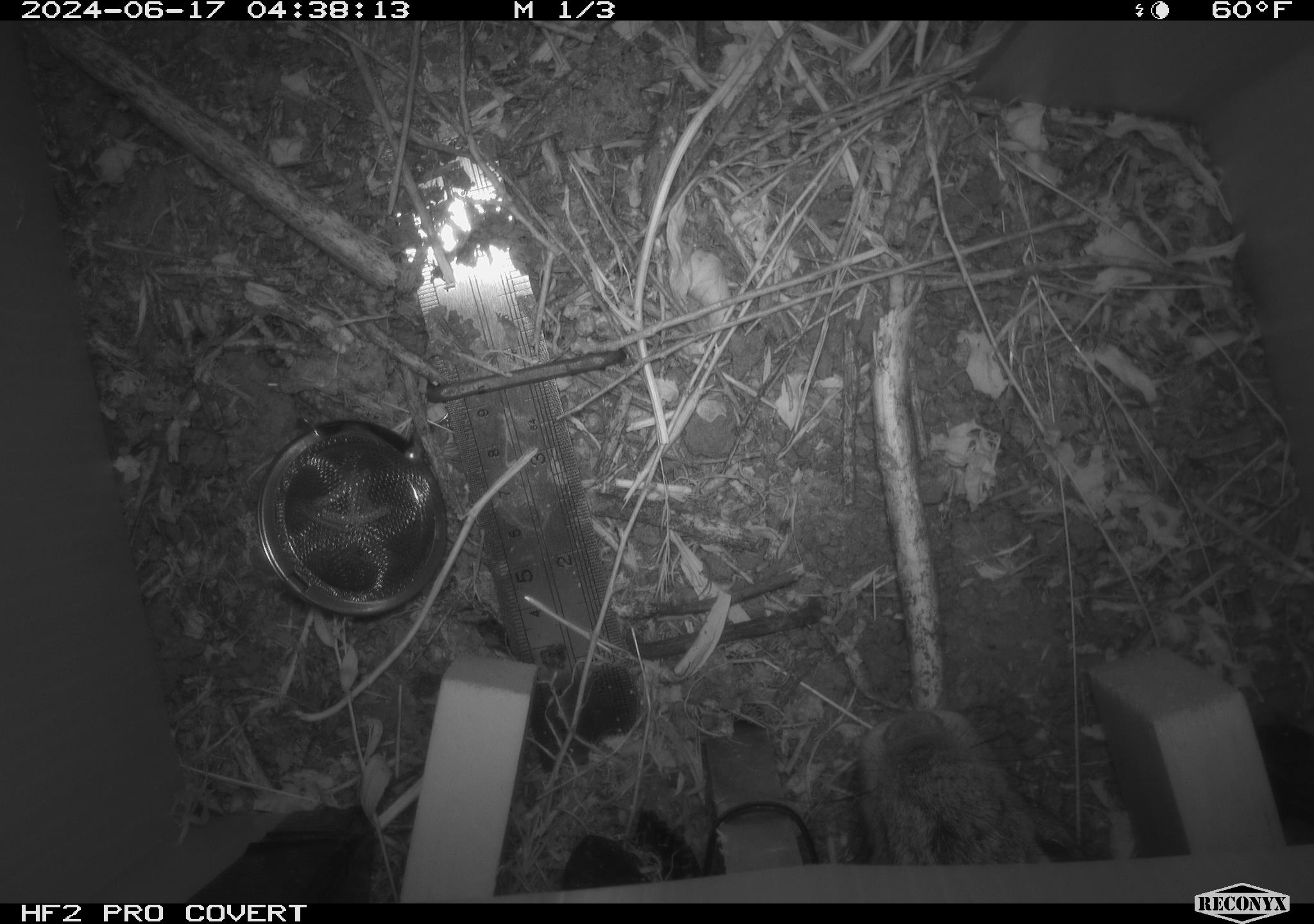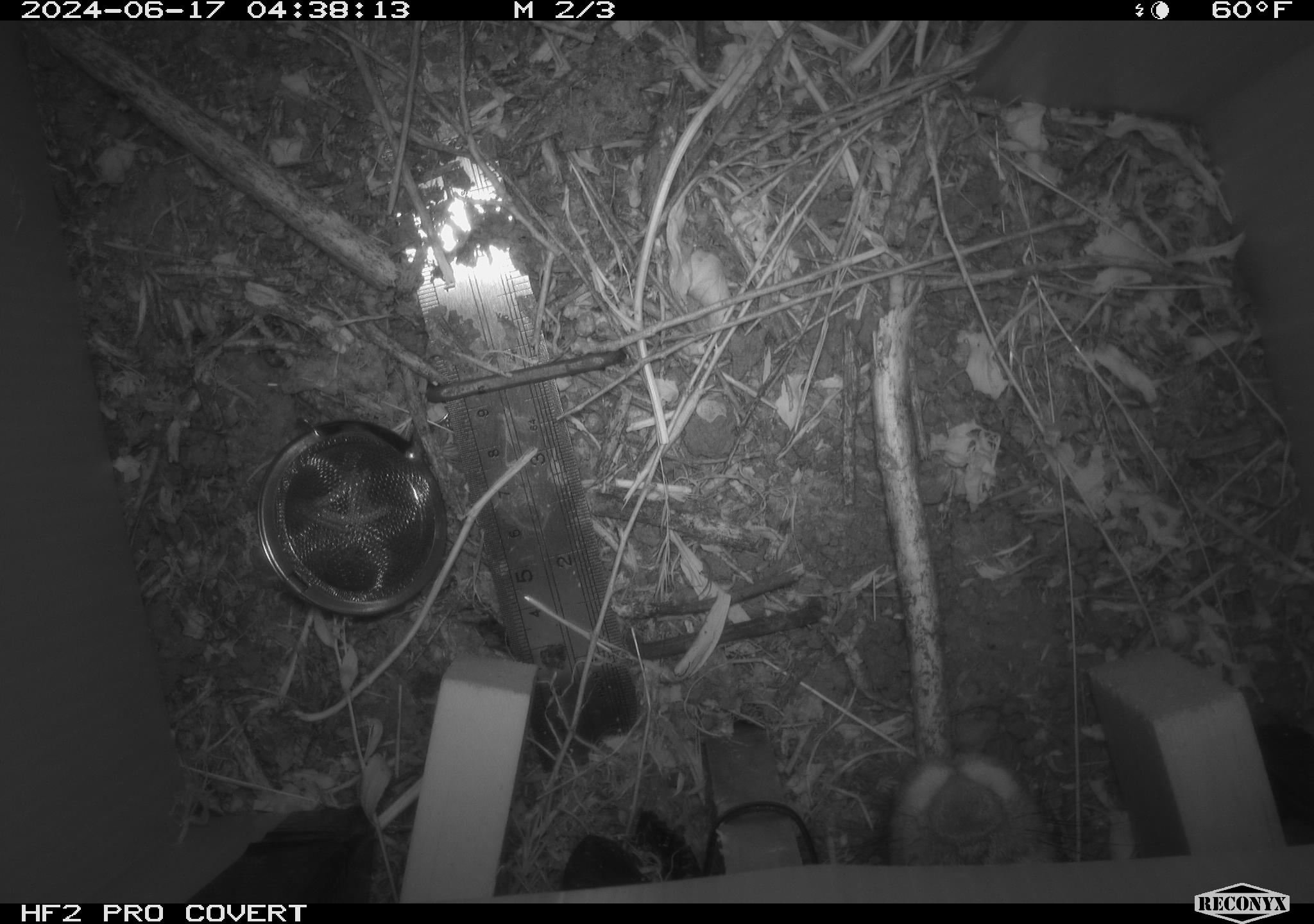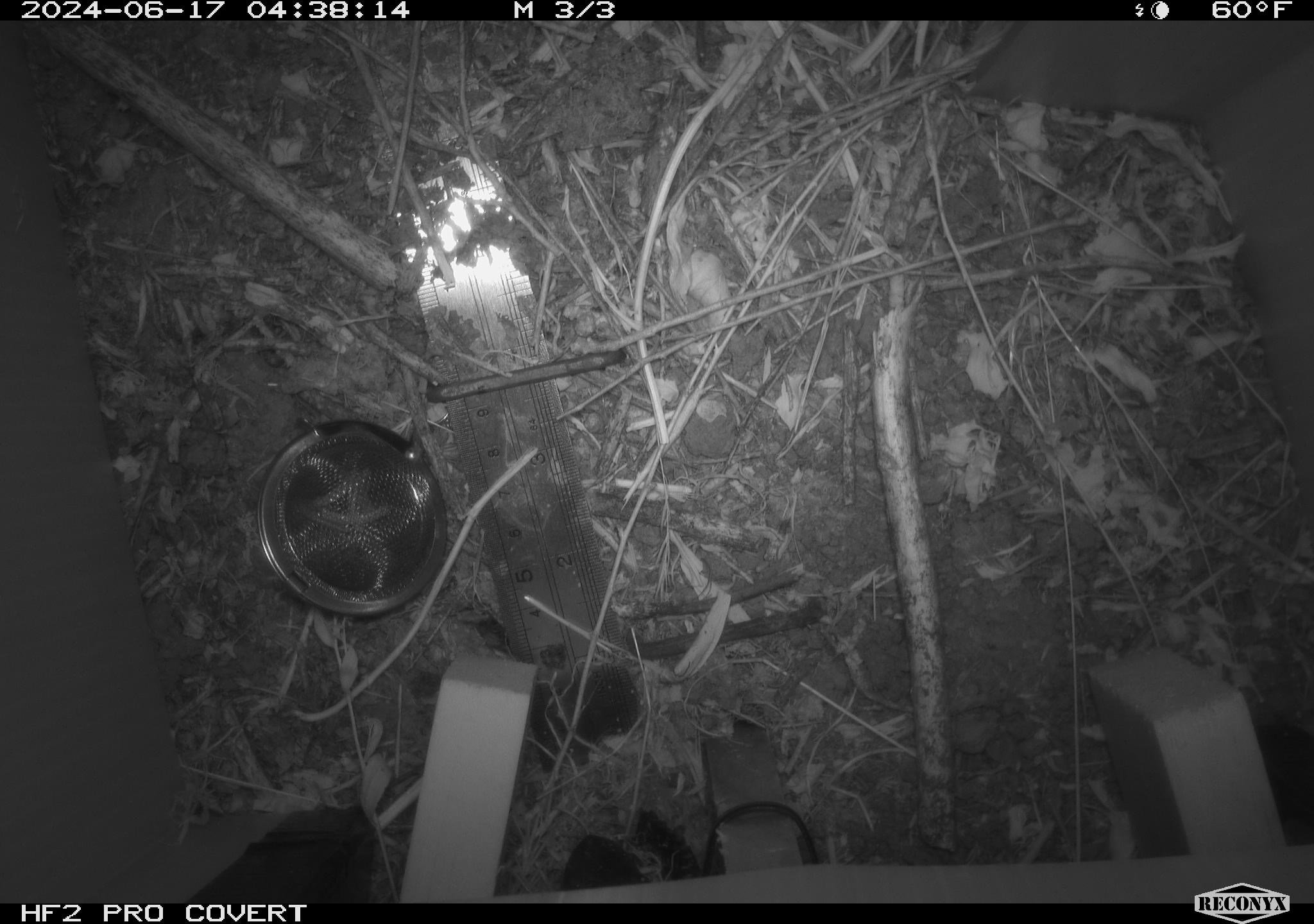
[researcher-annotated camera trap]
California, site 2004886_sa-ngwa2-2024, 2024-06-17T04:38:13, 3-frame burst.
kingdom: Animalia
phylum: Chordata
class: Mammalia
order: Lagomorpha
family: Leporidae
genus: Sylvilagus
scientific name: Sylvilagus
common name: cottontail rabbits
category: sylvilagus species